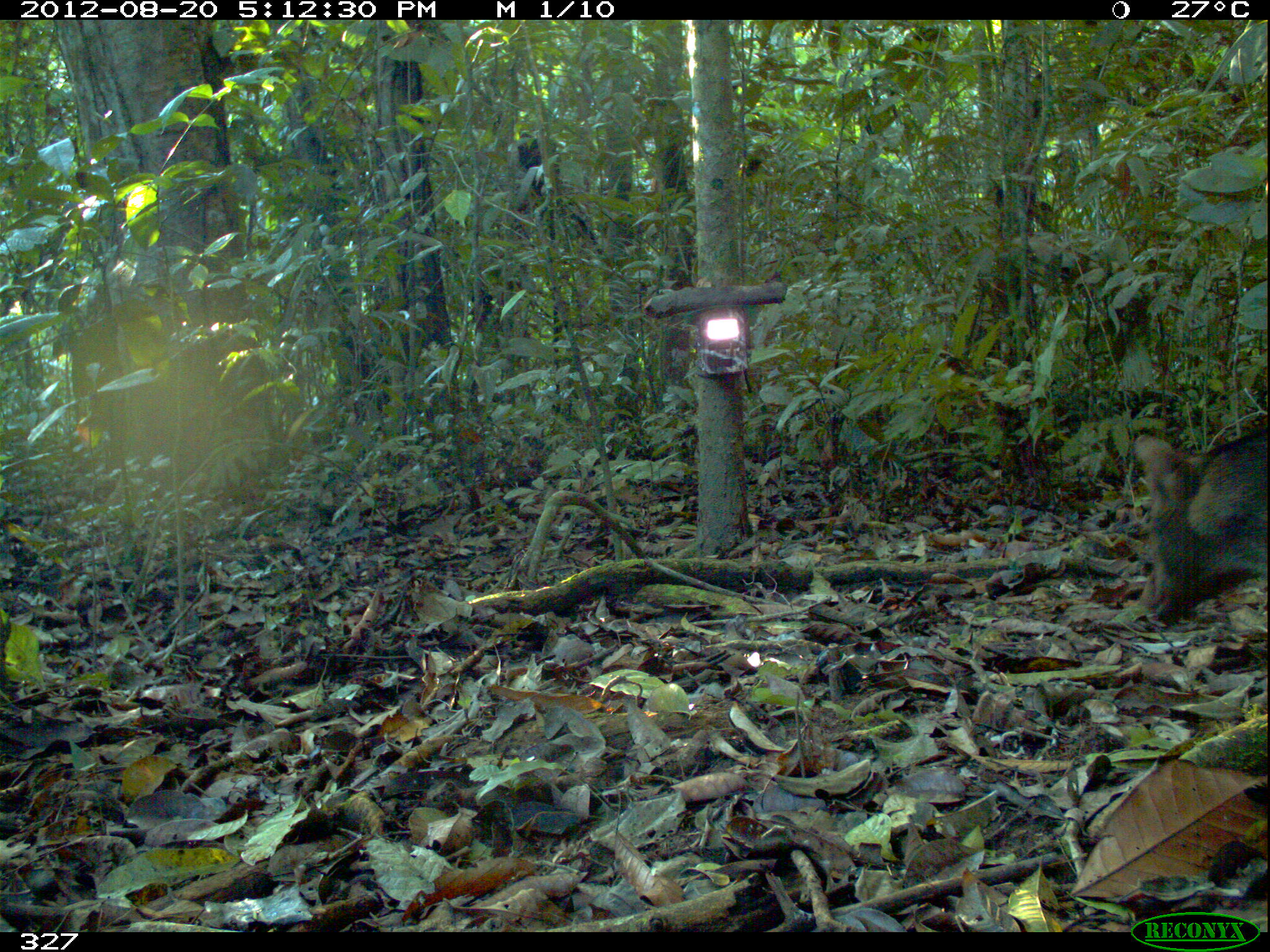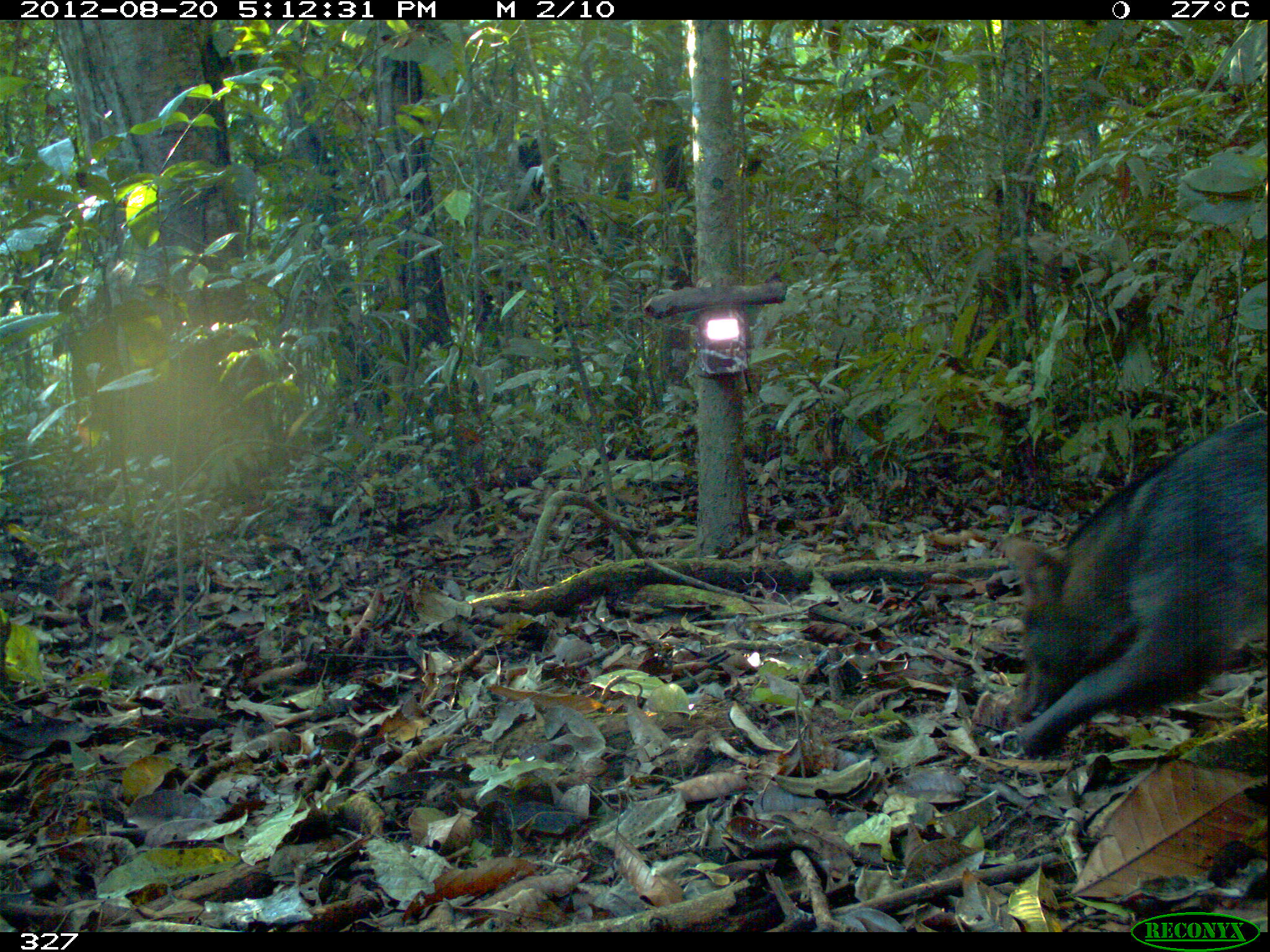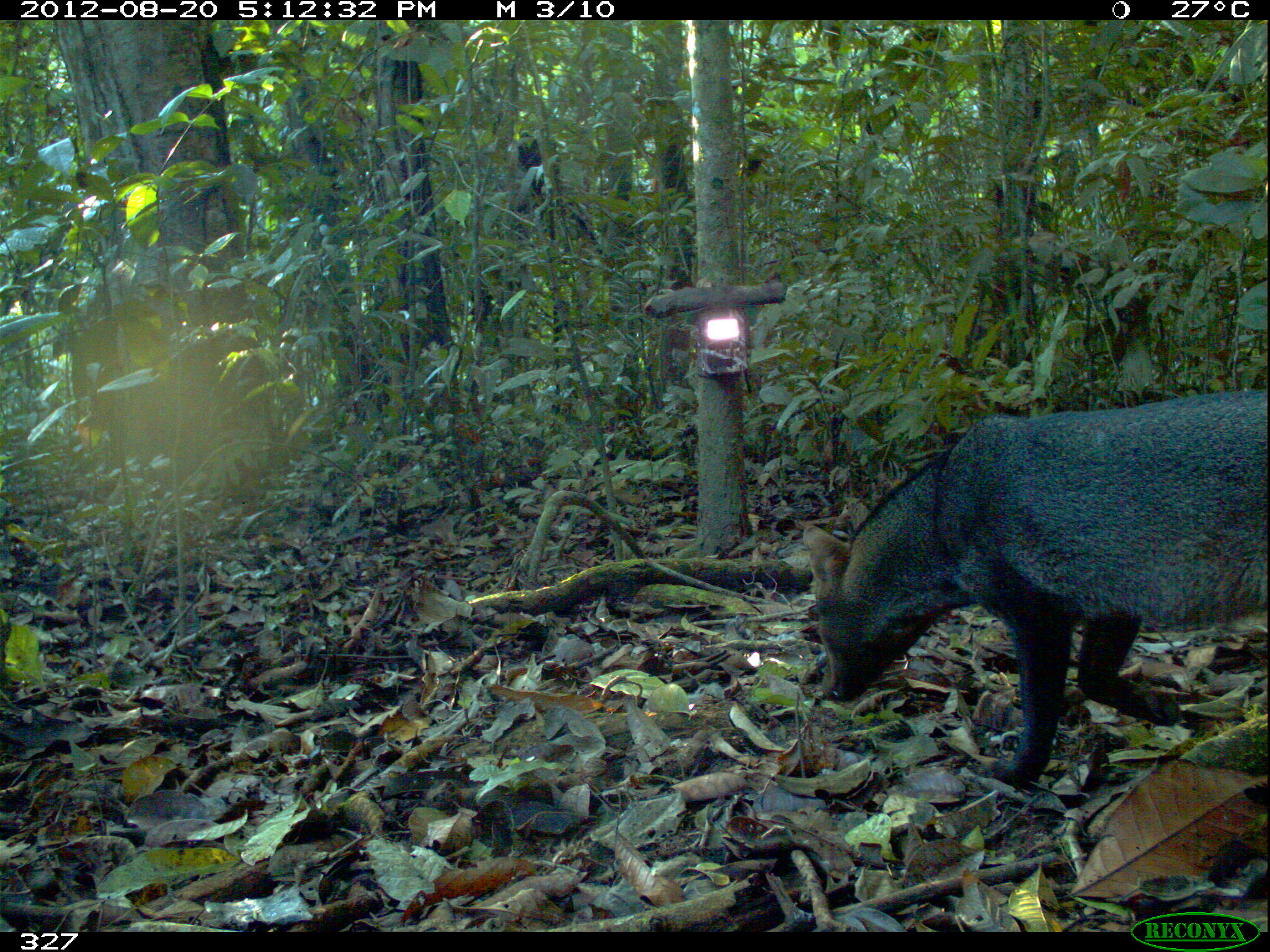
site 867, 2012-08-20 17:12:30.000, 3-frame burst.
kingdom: Animalia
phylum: Chordata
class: Mammalia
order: Carnivora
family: Canidae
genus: Atelocynus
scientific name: Atelocynus microtis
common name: short-eared dog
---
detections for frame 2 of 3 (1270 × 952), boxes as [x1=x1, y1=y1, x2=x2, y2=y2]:
atelocynus microtis: [x1=1003, y1=409, x2=1266, y2=750]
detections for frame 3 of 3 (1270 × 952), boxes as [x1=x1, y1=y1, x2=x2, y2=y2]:
atelocynus microtis: [x1=802, y1=387, x2=1266, y2=785]